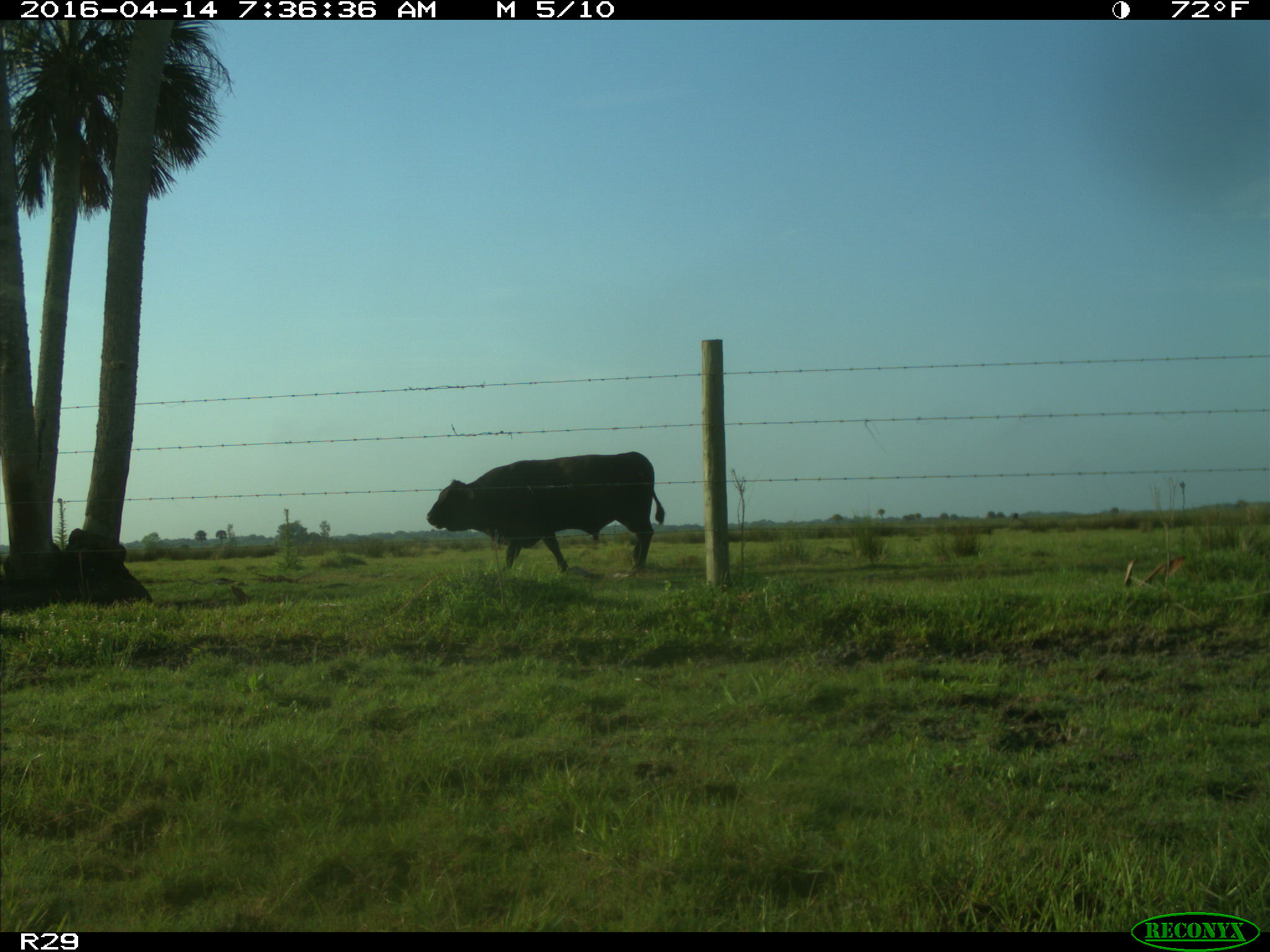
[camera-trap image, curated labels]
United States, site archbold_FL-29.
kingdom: Animalia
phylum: Chordata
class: Mammalia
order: Artiodactyla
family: Bovidae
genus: Bos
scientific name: Bos taurus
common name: domestic cow